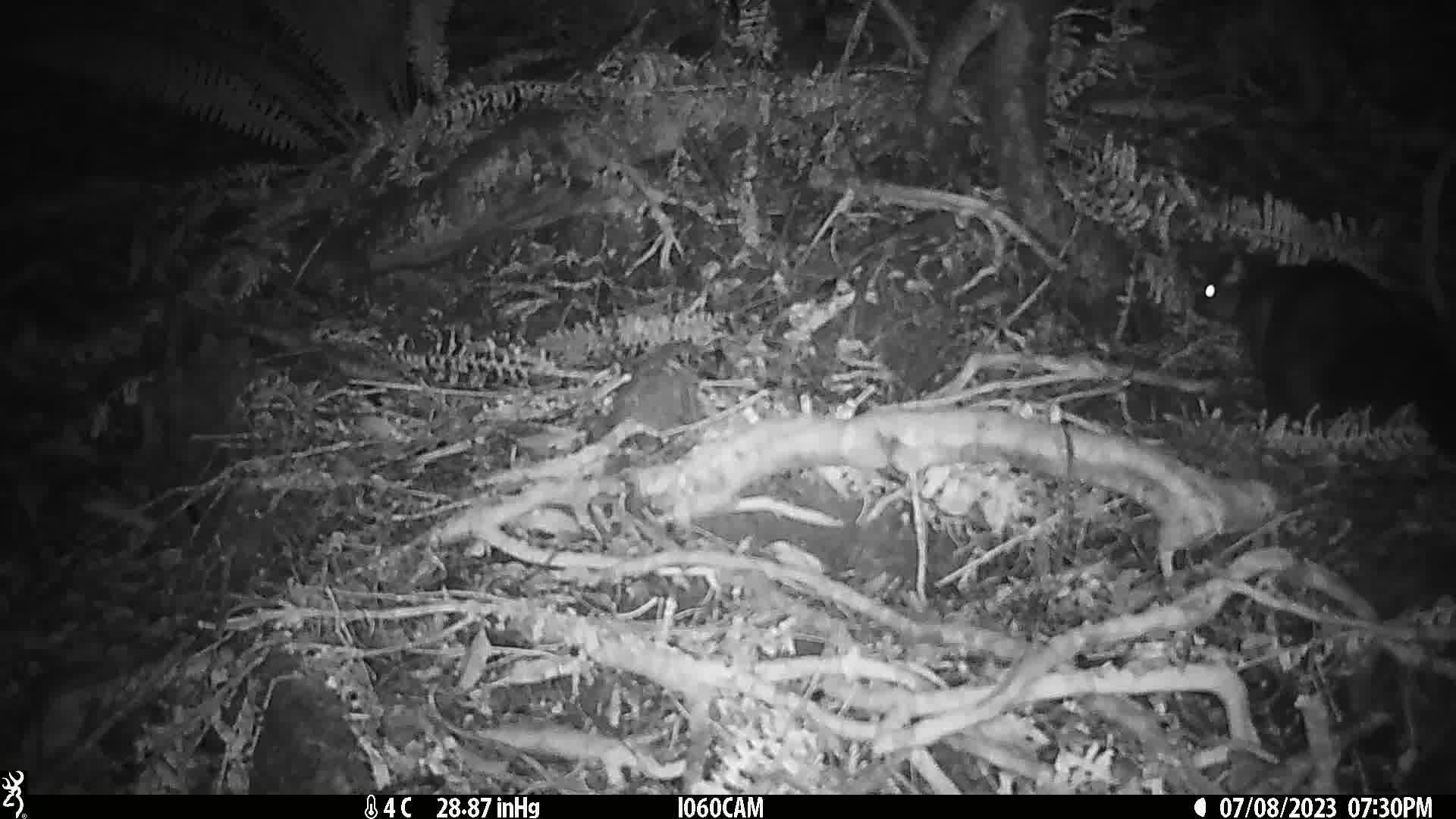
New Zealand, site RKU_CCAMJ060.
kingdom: Animalia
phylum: Chordata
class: Mammalia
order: Diprotodontia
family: Phalangeridae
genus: Trichosurus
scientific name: Trichosurus vulpecula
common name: common brushtail possum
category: possum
Possum (common brushtail possum) (Trichosurus vulpecula).